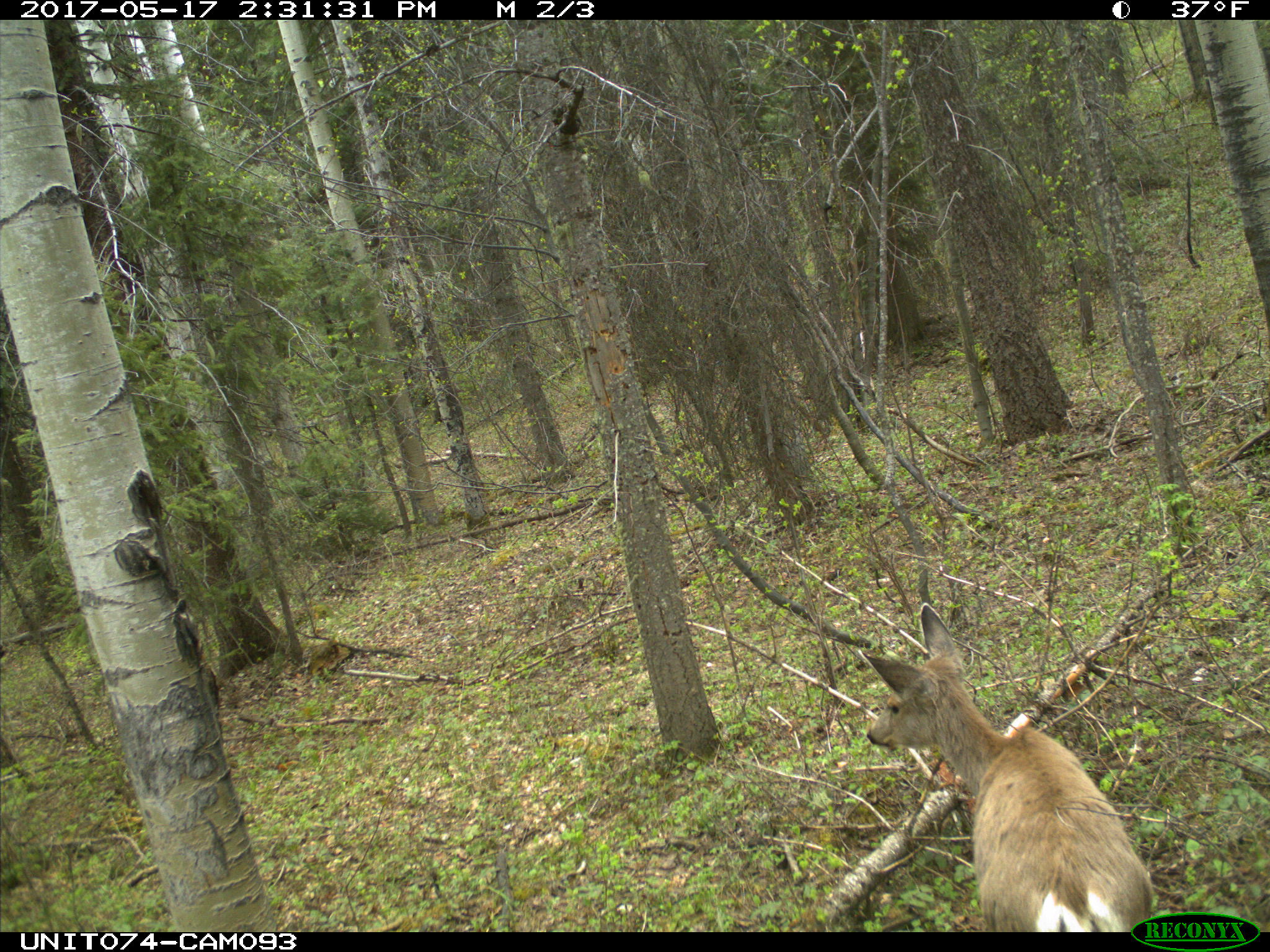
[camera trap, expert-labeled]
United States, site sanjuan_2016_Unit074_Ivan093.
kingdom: Animalia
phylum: Chordata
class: Mammalia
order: Artiodactyla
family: Cervidae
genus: Odocoileus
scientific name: Odocoileus hemionus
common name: mule deer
Odocoileus hemionus (mule deer).